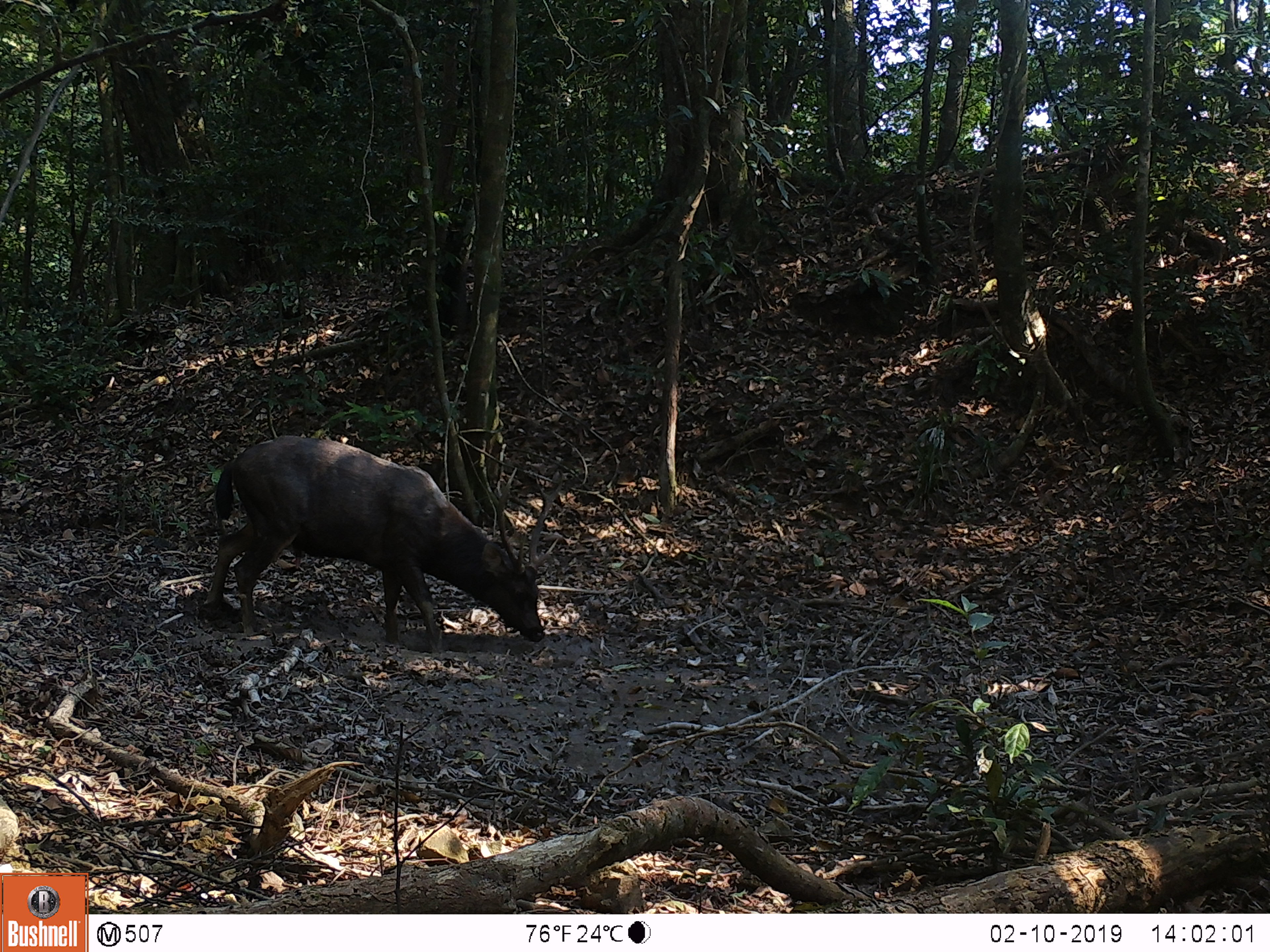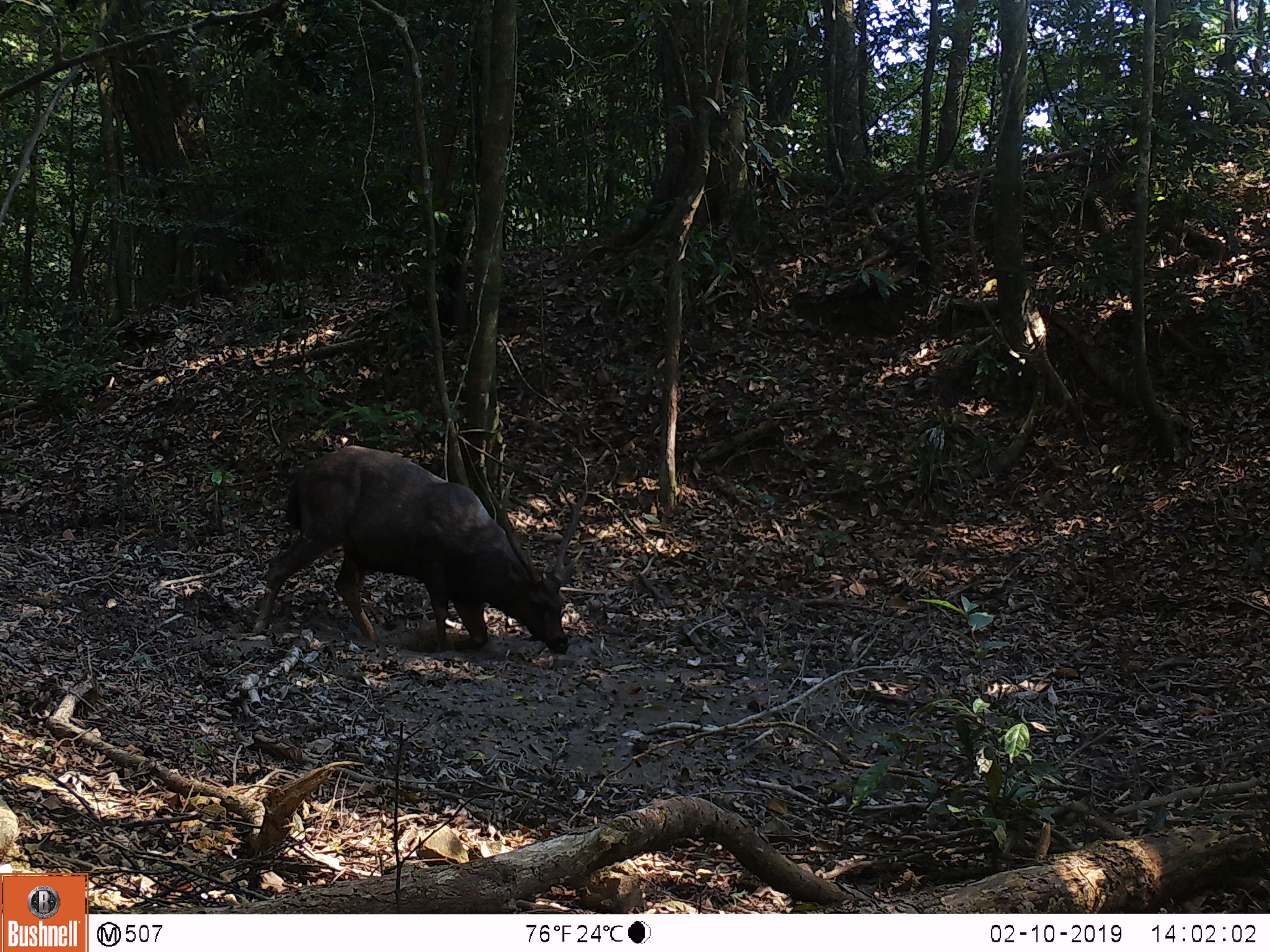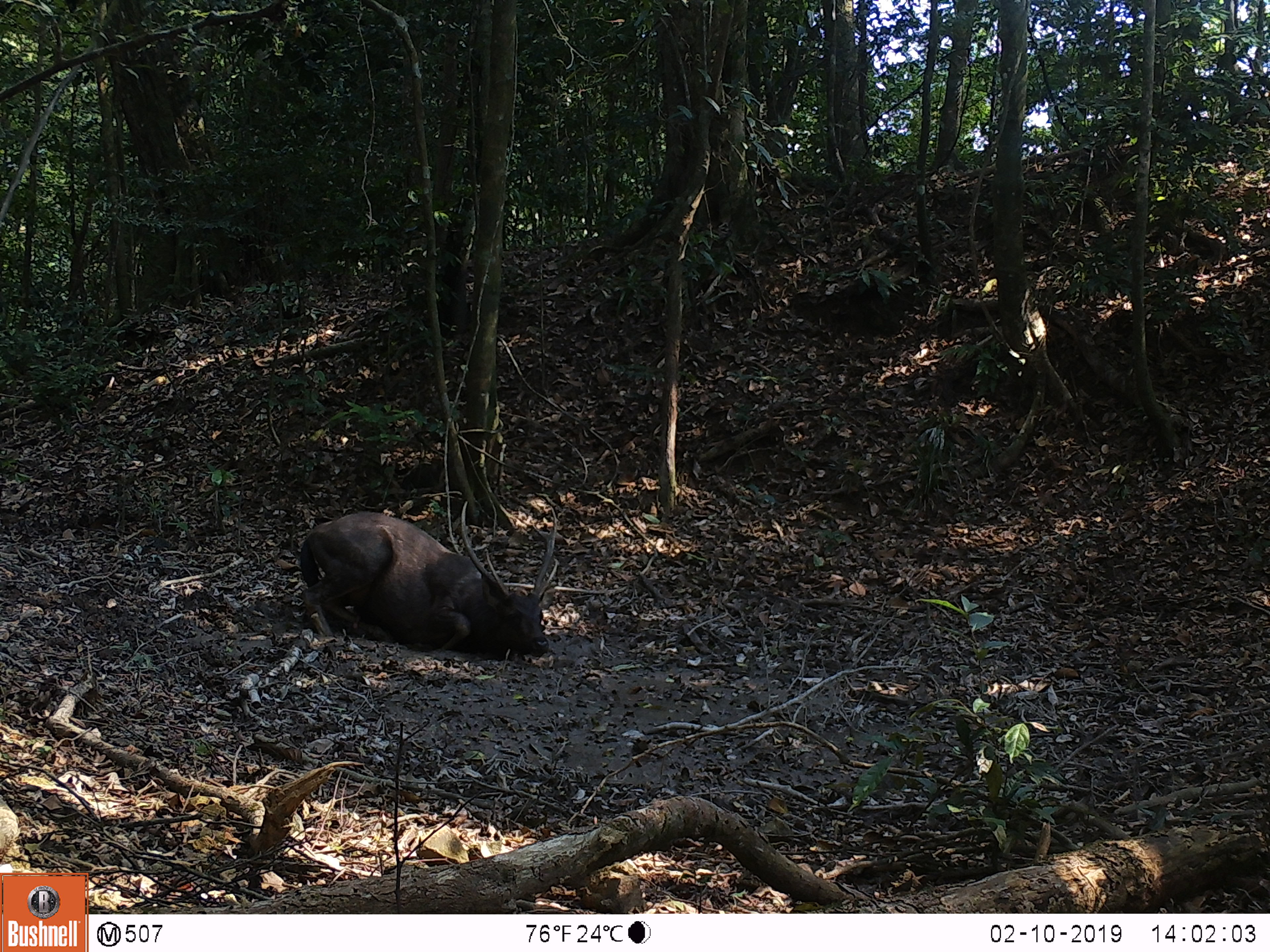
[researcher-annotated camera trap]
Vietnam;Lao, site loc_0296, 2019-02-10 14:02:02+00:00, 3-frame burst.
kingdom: Animalia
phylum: Chordata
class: Mammalia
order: Artiodactyla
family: Cervidae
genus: Rusa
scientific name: Rusa unicolor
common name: sambar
Sambar (Rusa unicolor). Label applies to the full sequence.